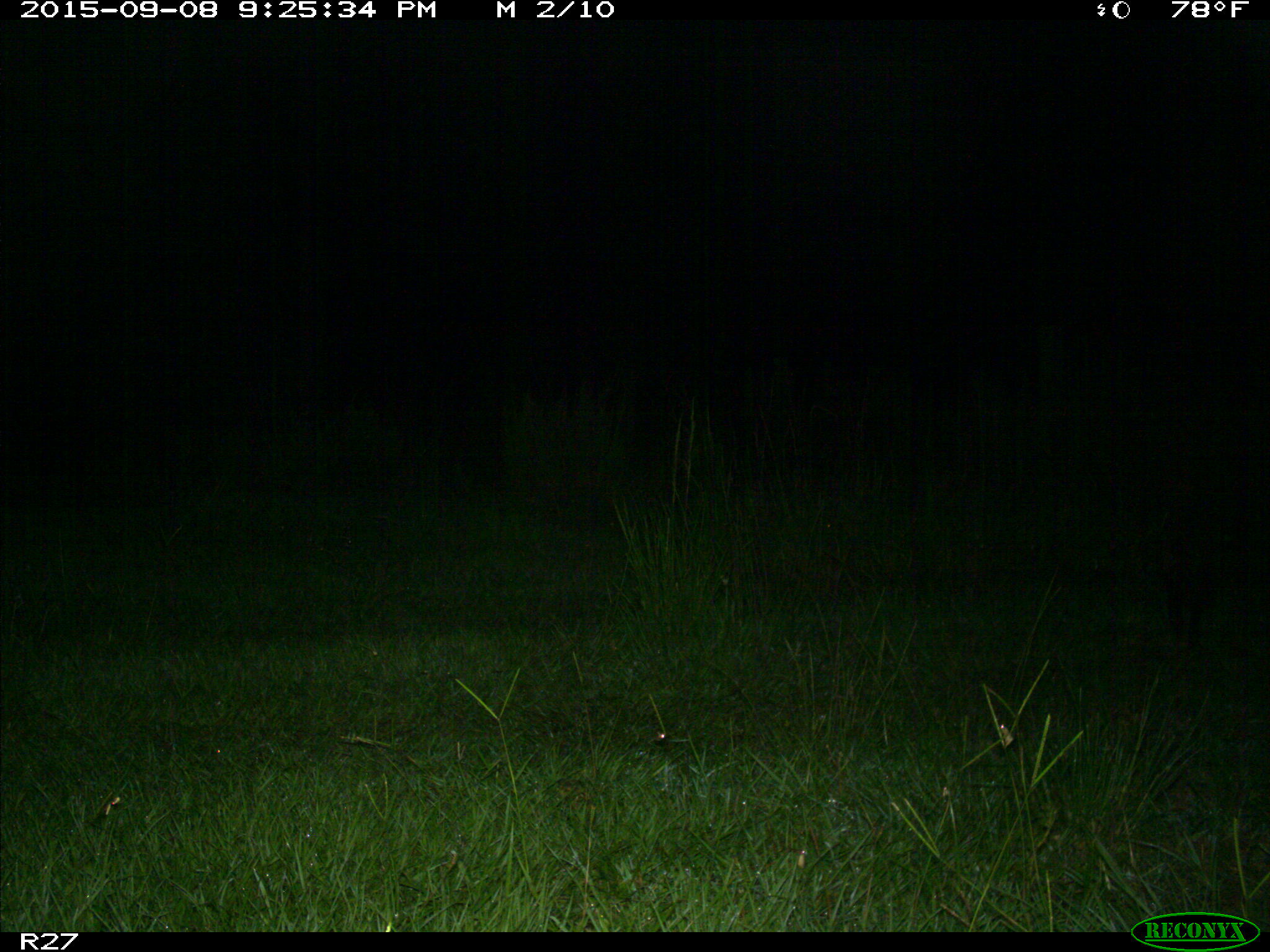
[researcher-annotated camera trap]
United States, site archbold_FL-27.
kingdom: Animalia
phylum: Chordata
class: Mammalia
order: Artiodactyla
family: Suidae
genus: Sus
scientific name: Sus scrofa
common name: wild boar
Sus scrofa (wild boar).